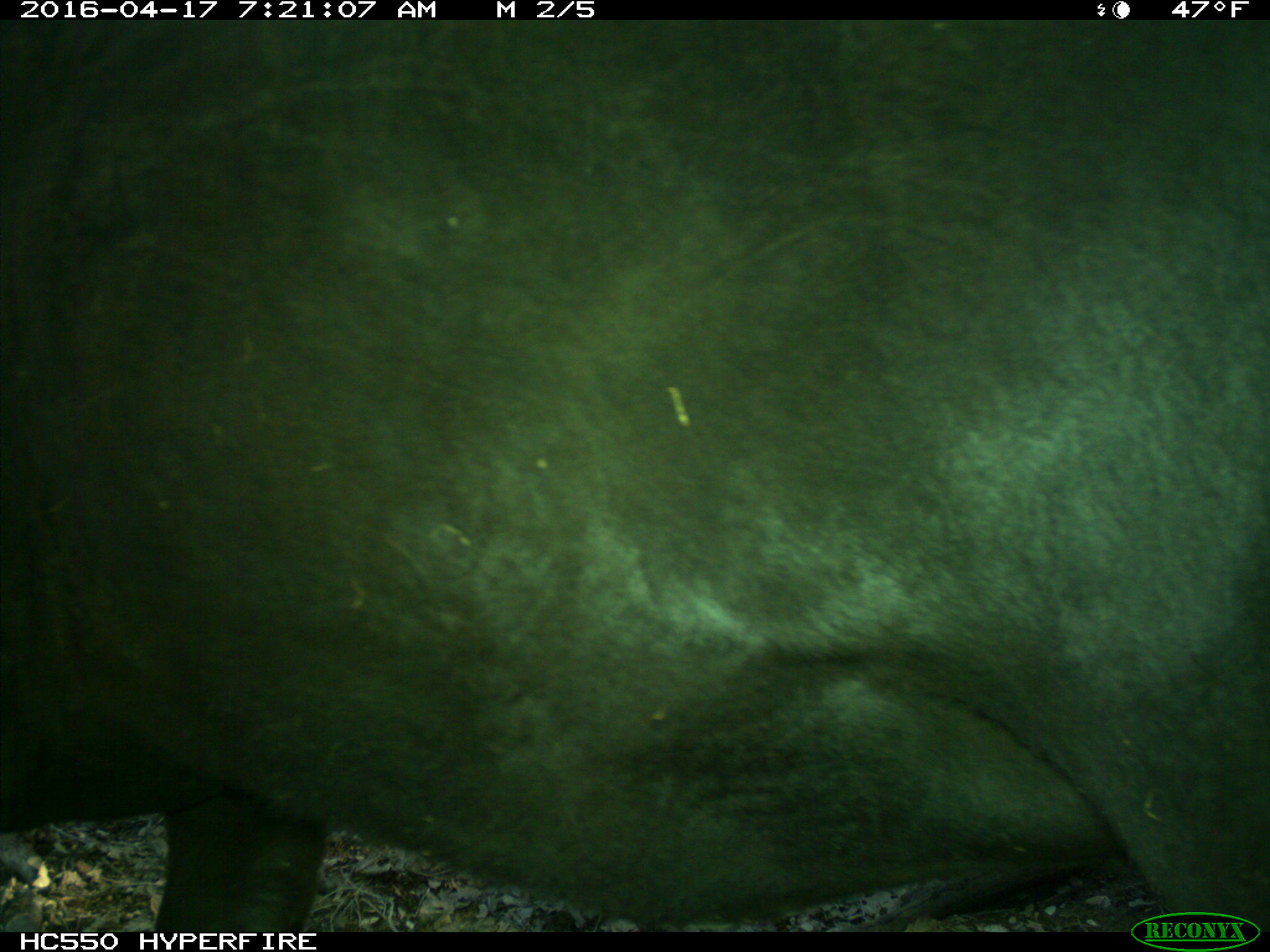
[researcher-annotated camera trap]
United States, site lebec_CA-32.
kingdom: Animalia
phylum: Chordata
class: Mammalia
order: Artiodactyla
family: Bovidae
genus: Bos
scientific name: Bos taurus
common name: domestic cow